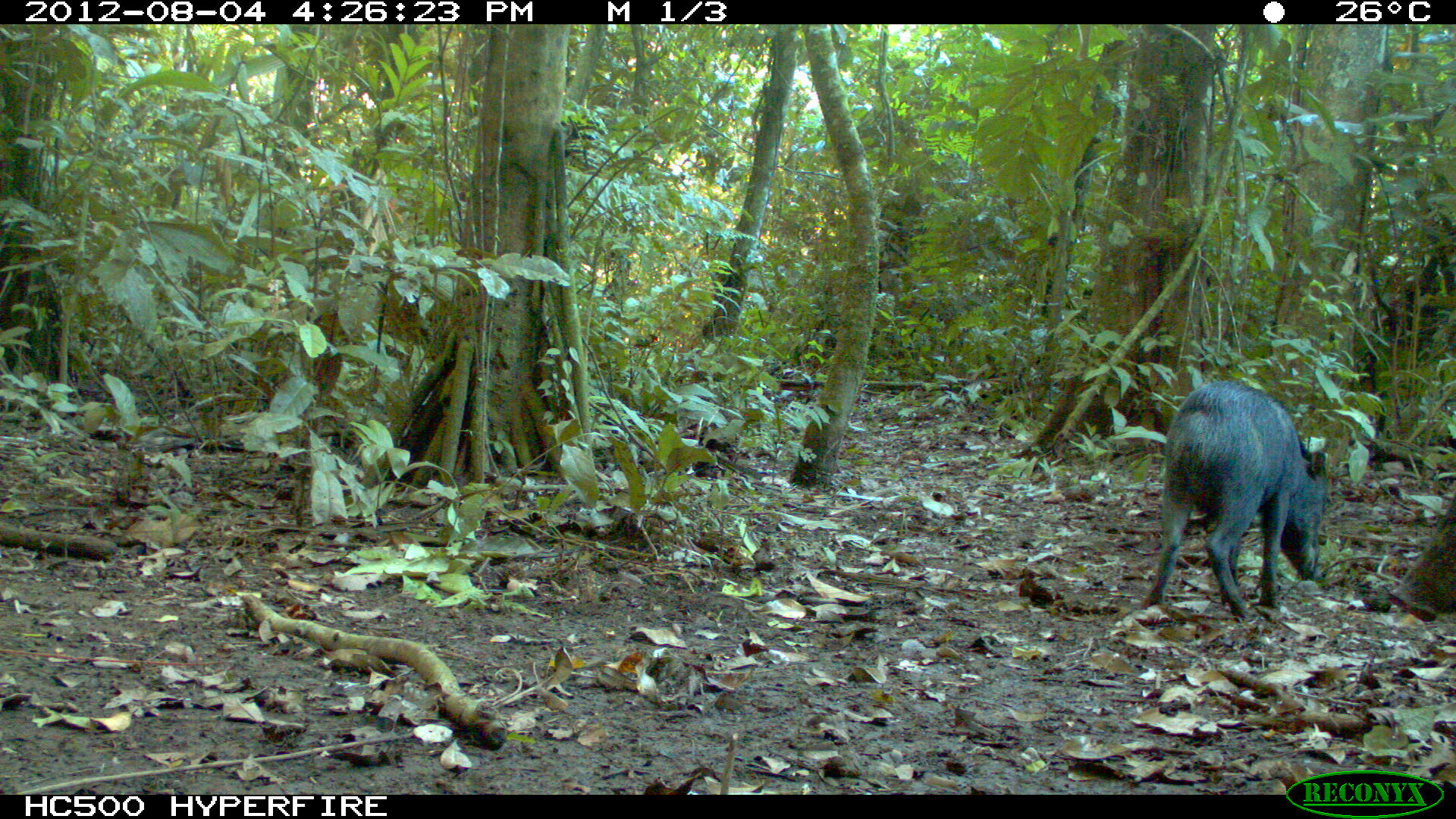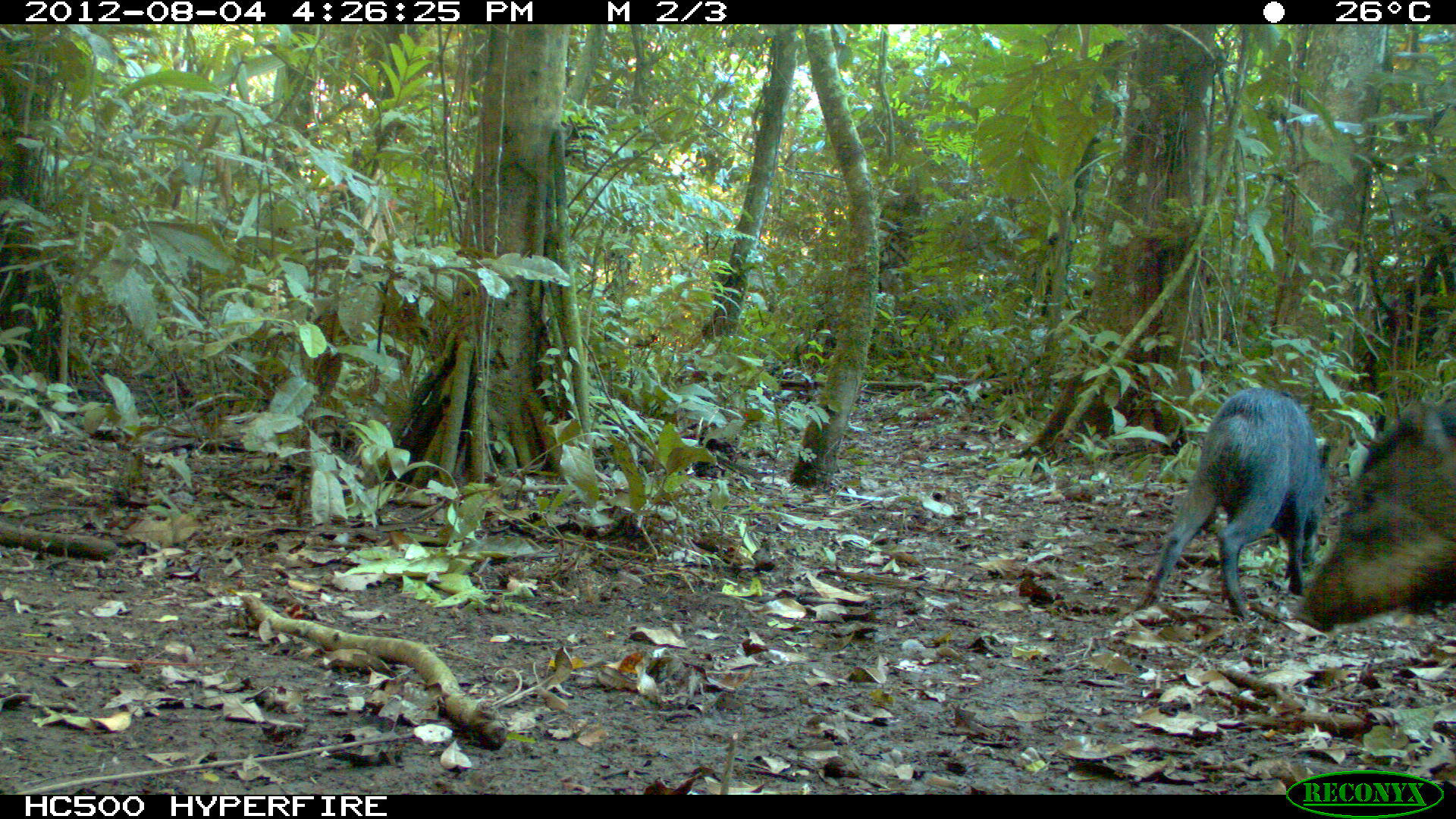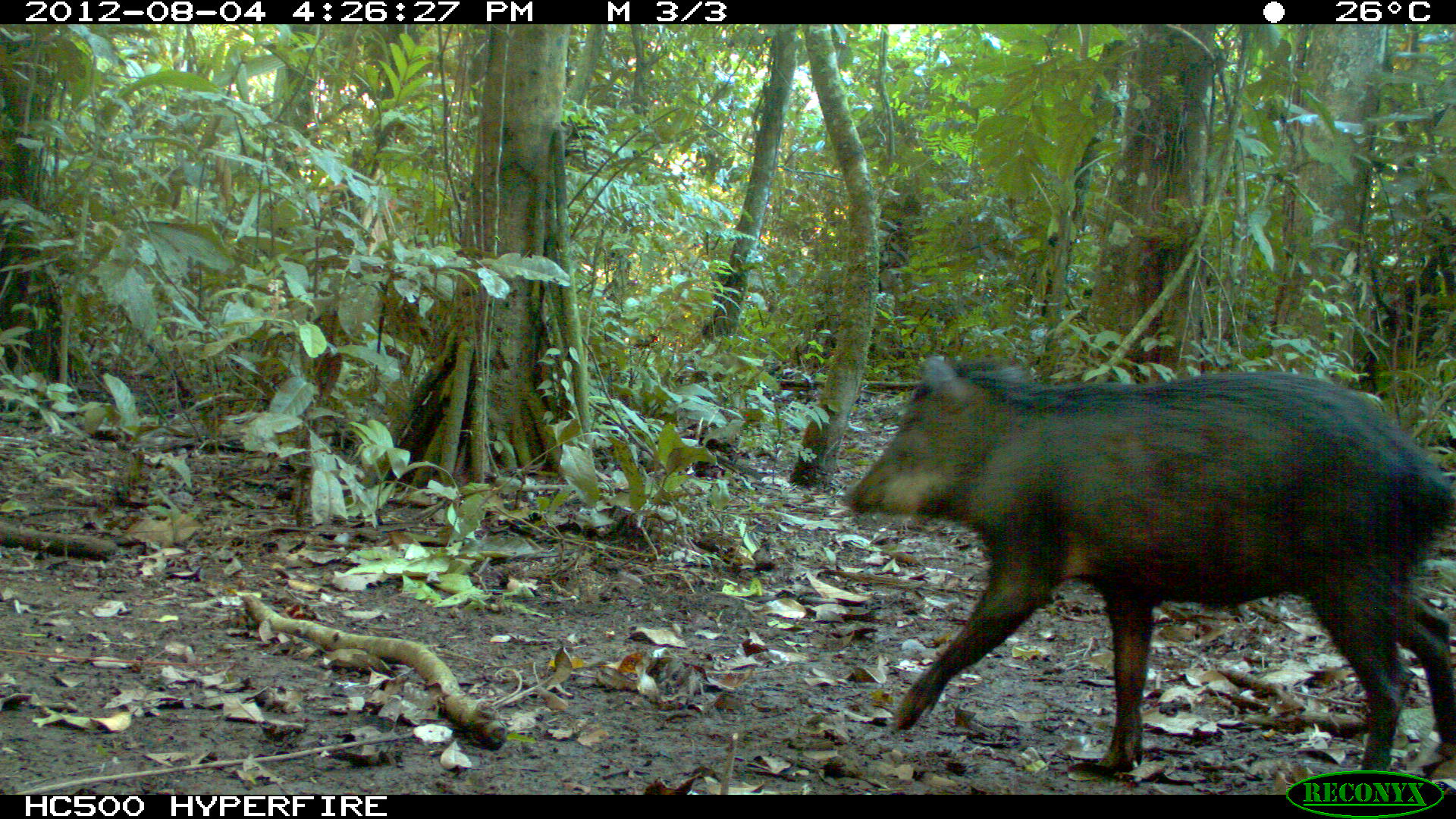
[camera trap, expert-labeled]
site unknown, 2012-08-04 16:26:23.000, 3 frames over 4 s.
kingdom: Animalia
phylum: Chordata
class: Mammalia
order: Artiodactyla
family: Tayassuidae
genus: Tayassu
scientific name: Tayassu pecari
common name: white-lipped peccary